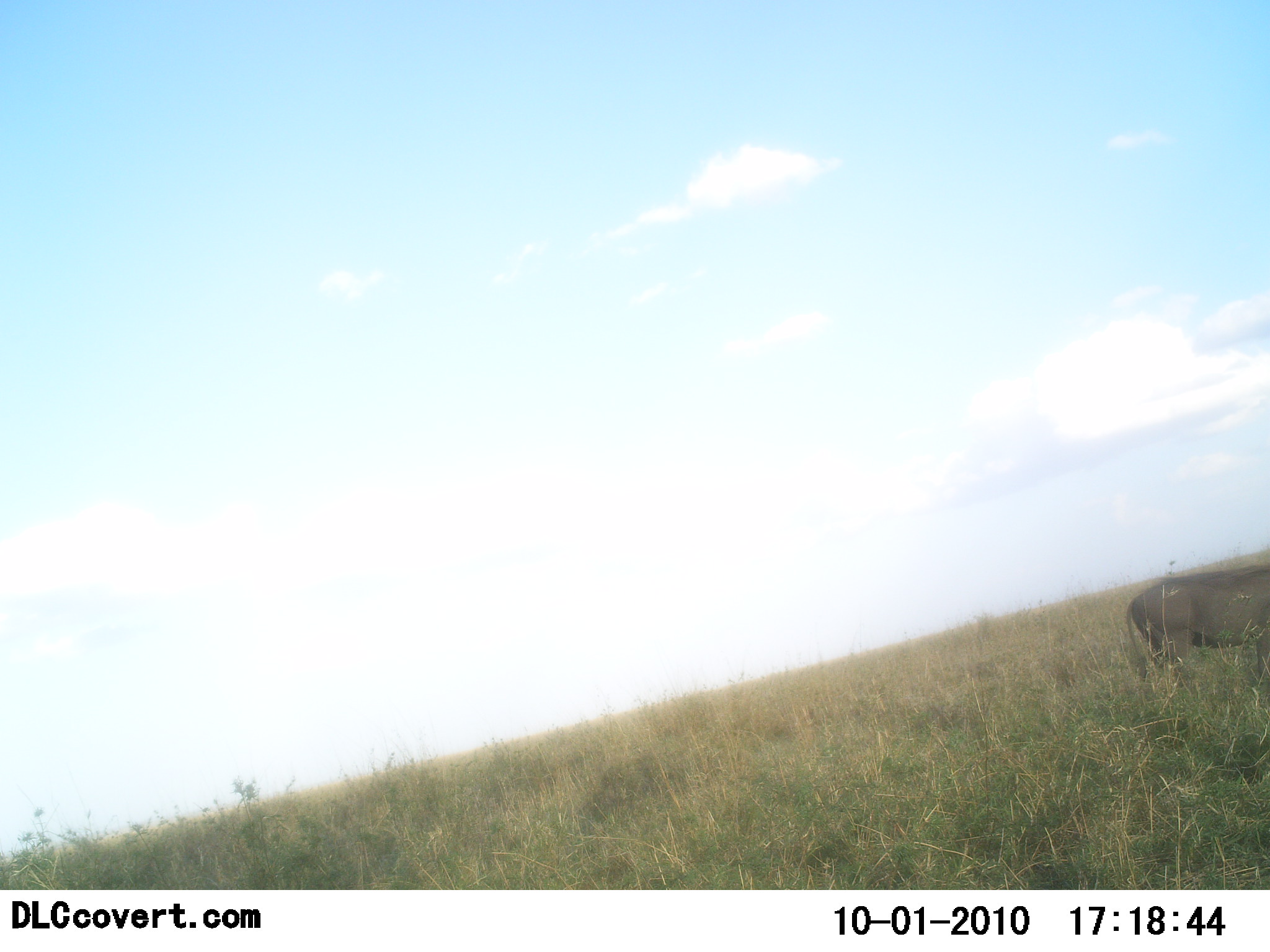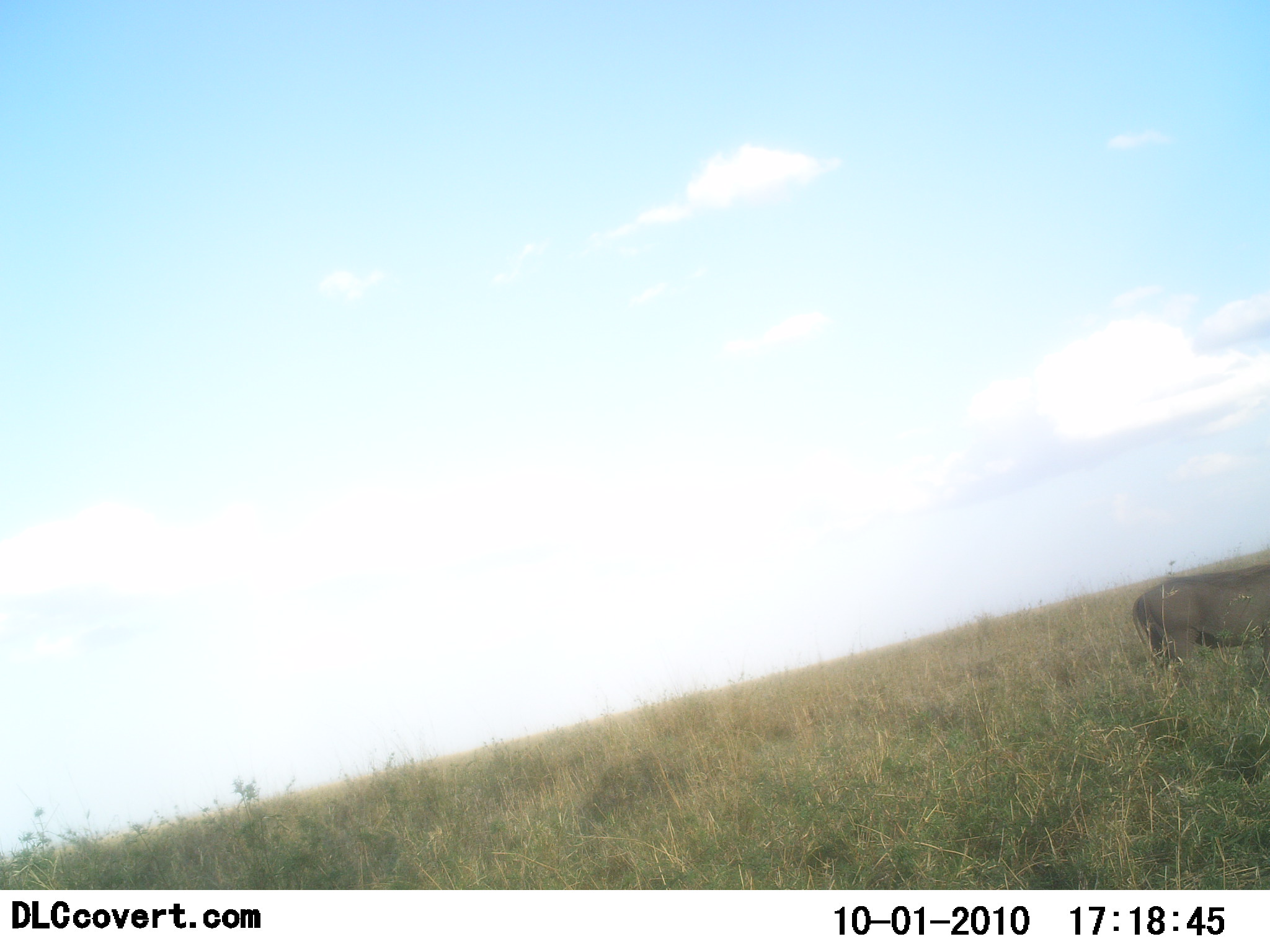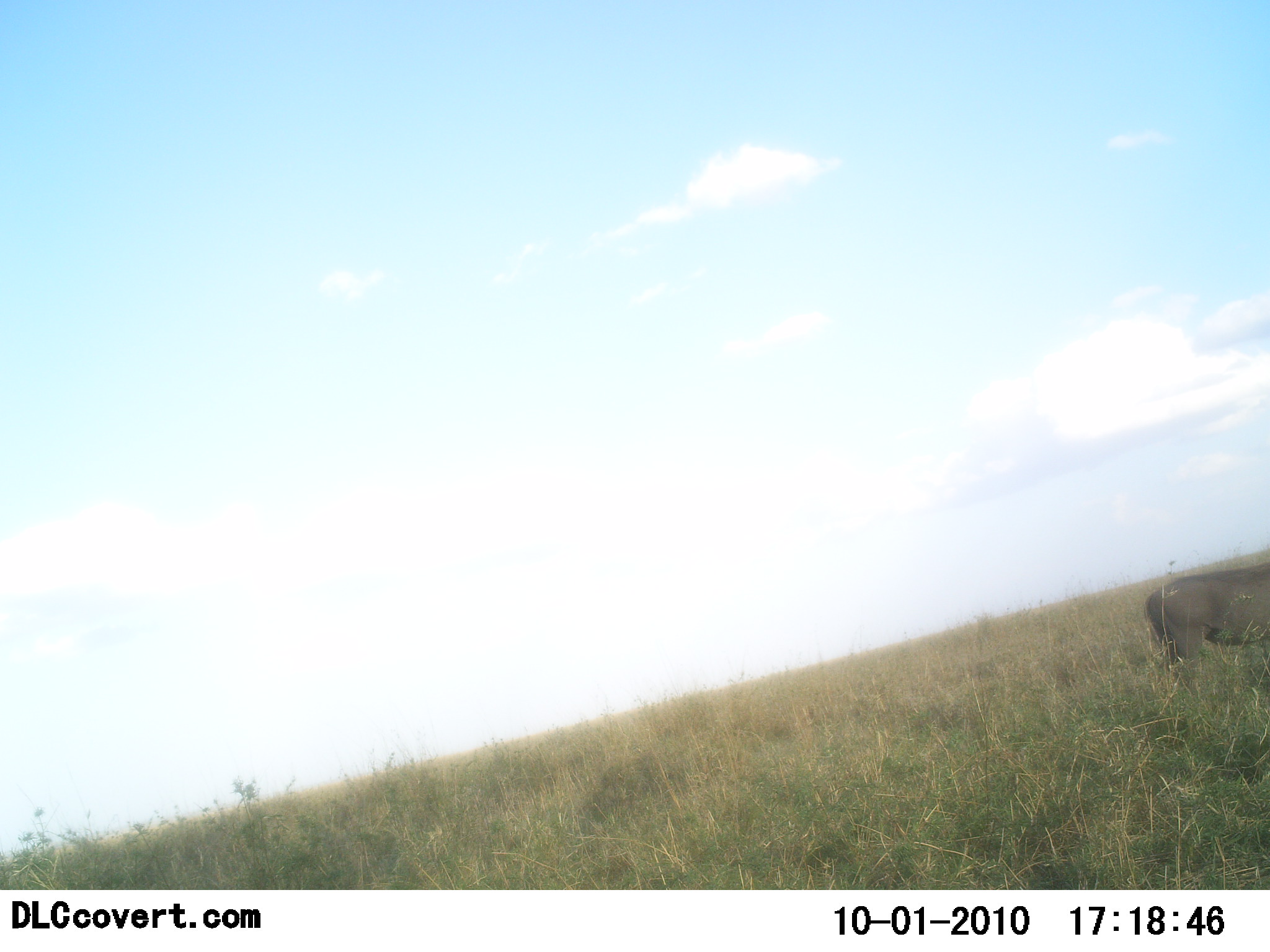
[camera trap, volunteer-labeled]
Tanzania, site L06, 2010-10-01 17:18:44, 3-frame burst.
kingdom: Animalia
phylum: Chordata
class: Mammalia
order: Artiodactyla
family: Suidae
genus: Phacochoerus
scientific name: Phacochoerus africanus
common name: warthog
Warthog (Phacochoerus africanus), count 1. Behavior (volunteer vote fractions): standing 50%, resting 0%, moving 38%, interacting 0%. Young present (vote fraction): 0%. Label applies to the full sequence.